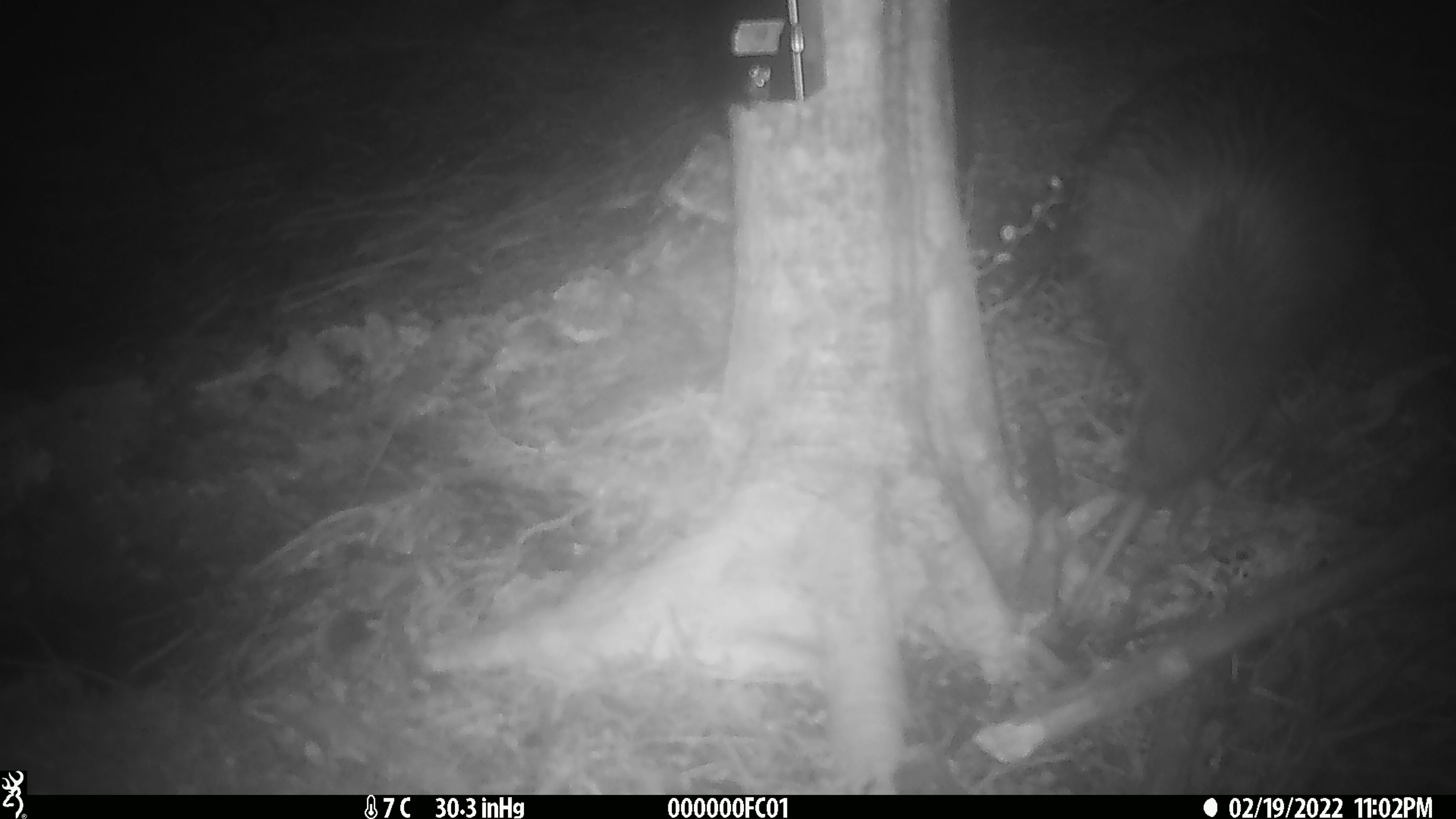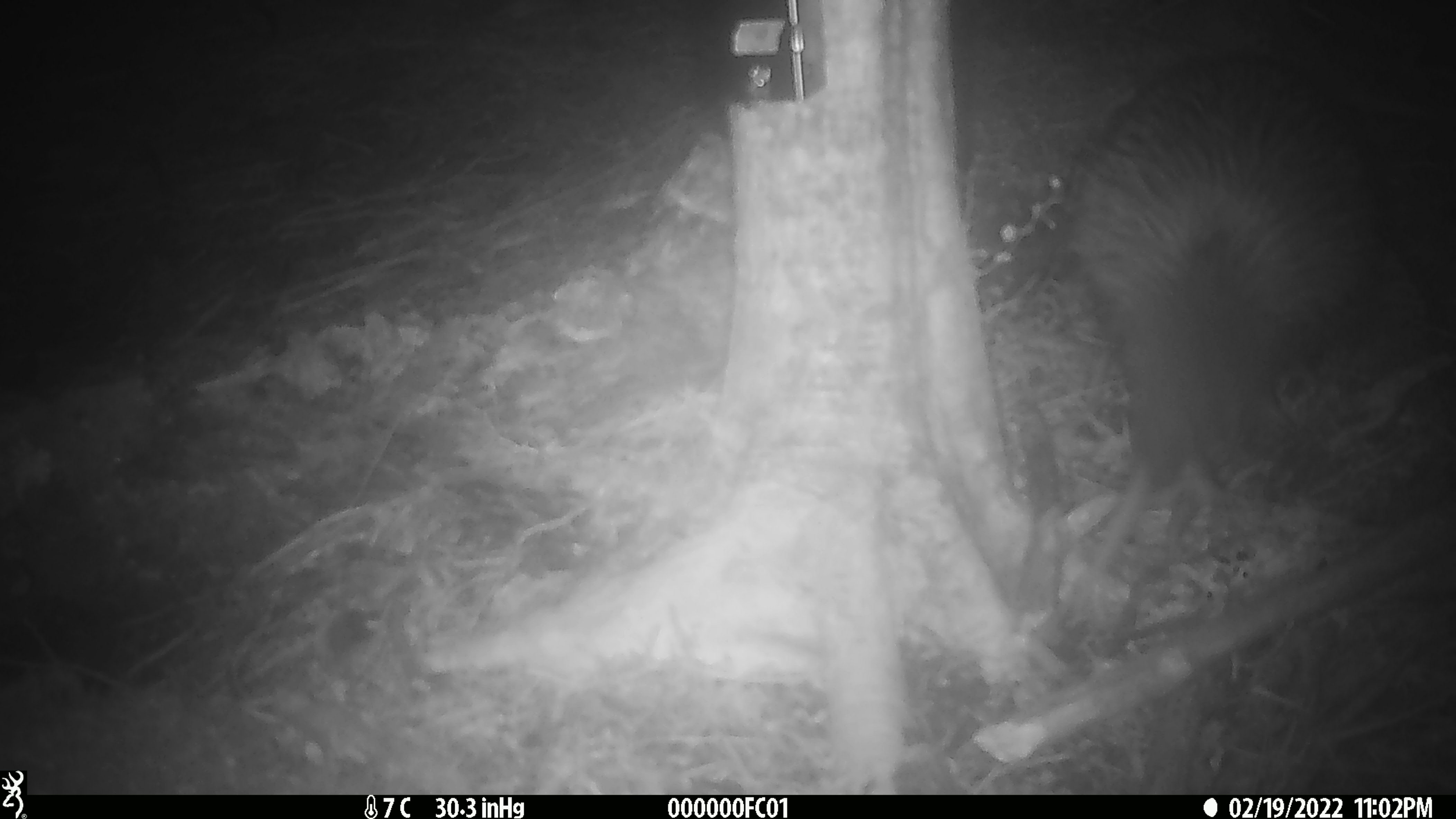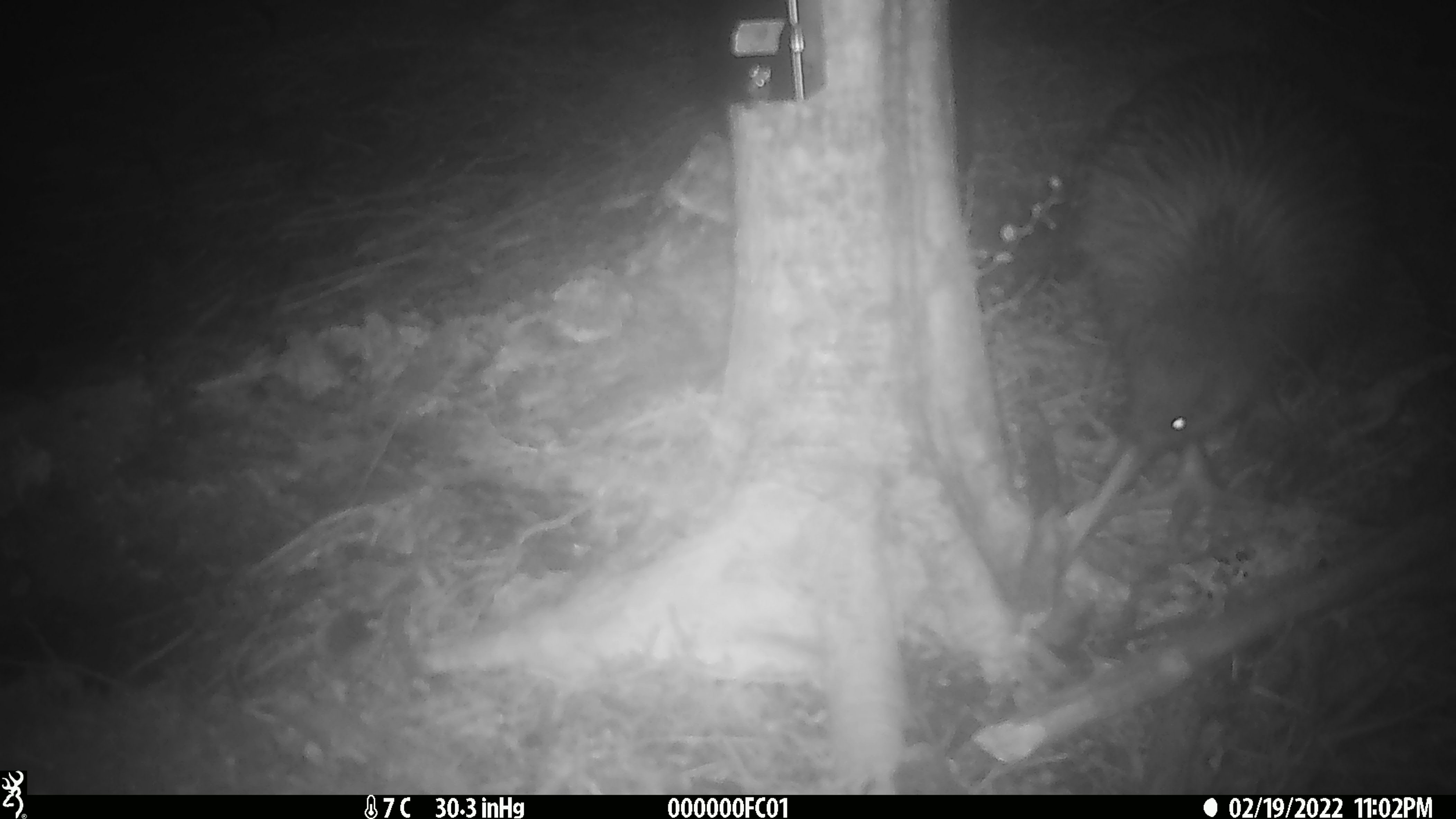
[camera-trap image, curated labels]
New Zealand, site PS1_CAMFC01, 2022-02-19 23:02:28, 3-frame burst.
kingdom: Animalia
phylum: Chordata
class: Aves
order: Apterygiformes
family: Apterygidae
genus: Apteryx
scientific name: Apteryx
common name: kiwi